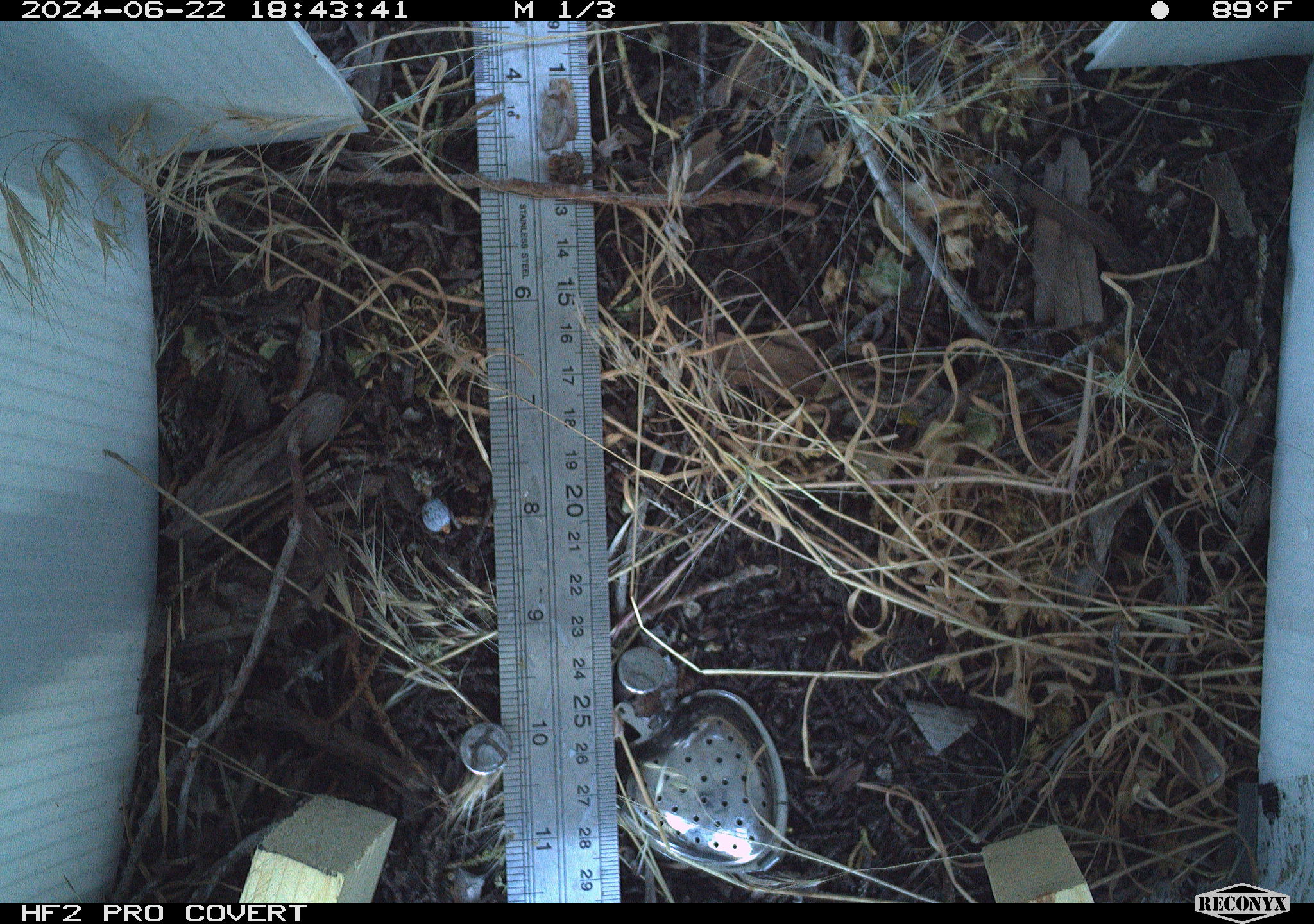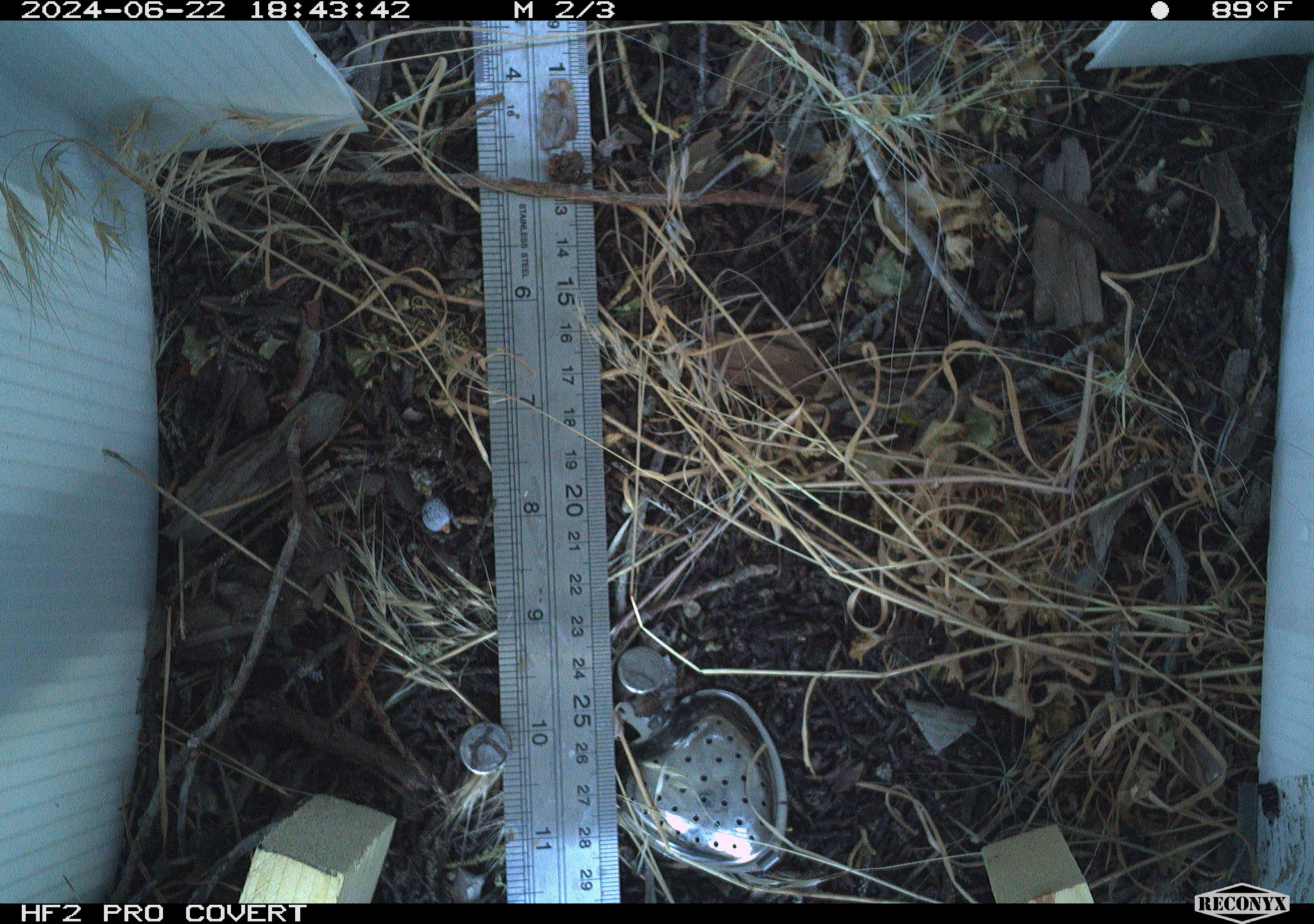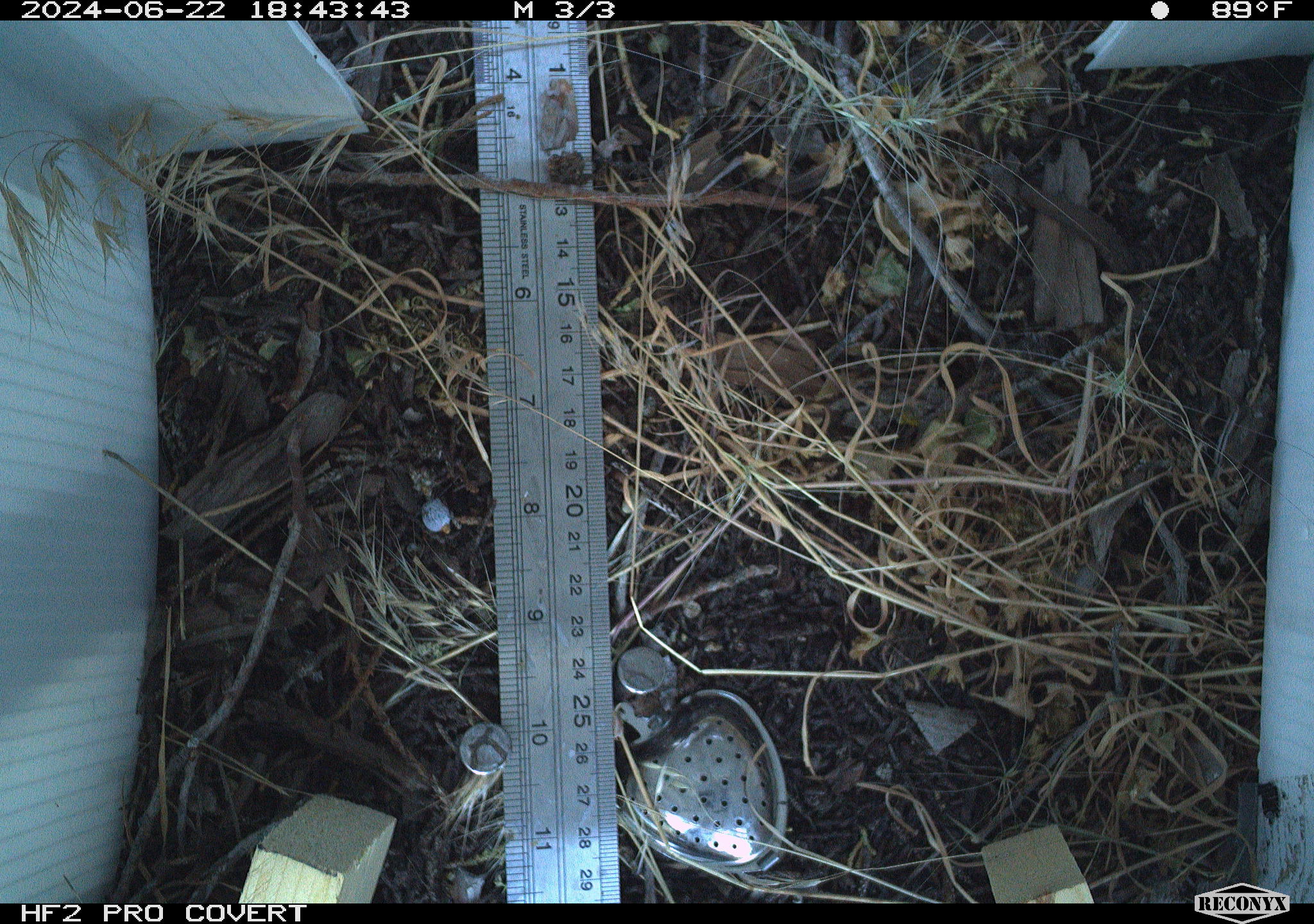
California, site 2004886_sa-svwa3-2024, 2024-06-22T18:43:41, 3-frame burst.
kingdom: Animalia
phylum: Arthropoda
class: Insecta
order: Lepidoptera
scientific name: Lepidoptera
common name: butterflies and moths